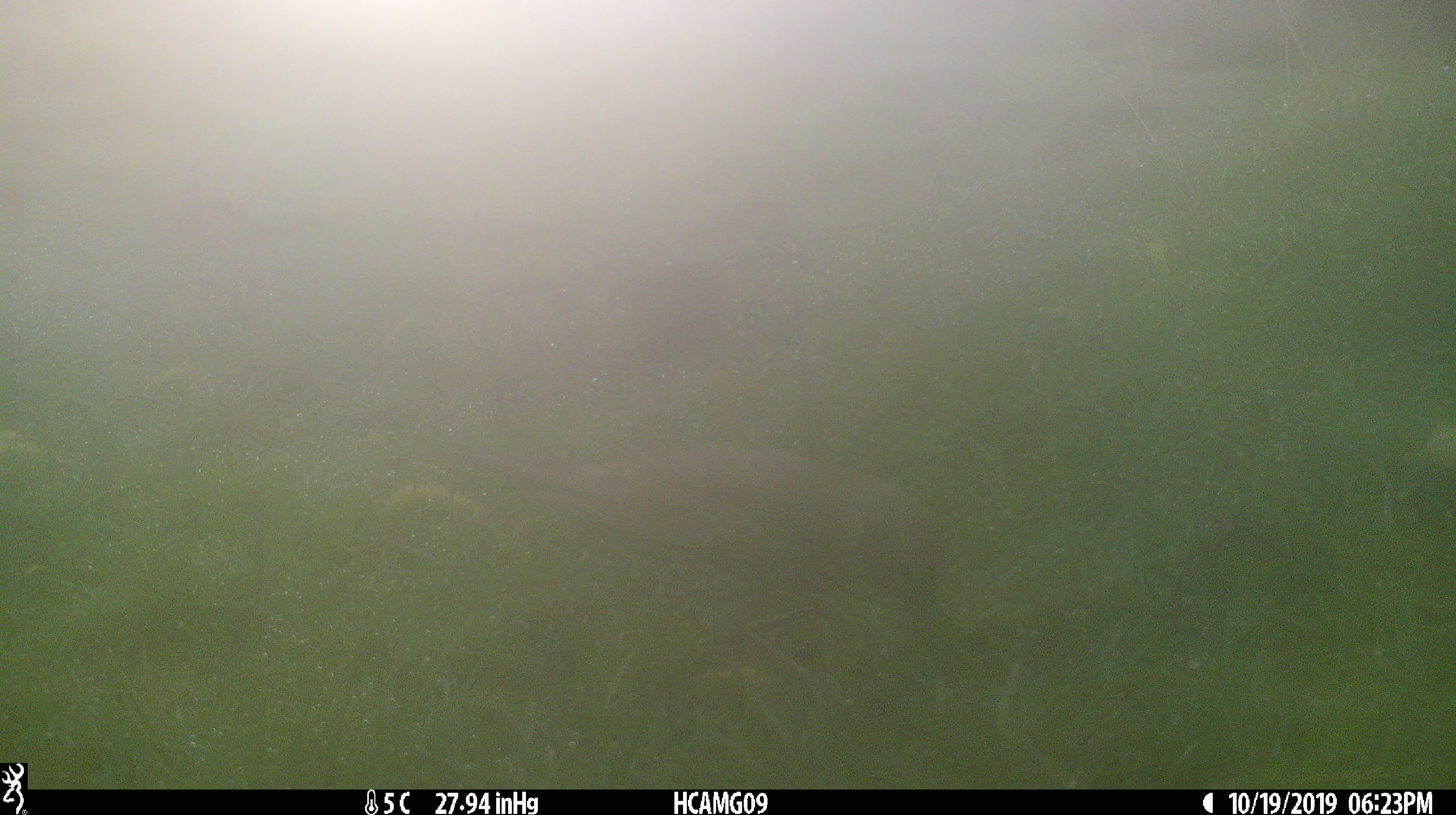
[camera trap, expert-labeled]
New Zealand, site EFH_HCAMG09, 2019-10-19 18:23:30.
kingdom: Animalia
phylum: Chordata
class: Aves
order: Passeriformes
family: Turdidae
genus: Turdus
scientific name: Turdus philomelos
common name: song thrush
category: thrush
Thrush (song thrush) (Turdus philomelos).